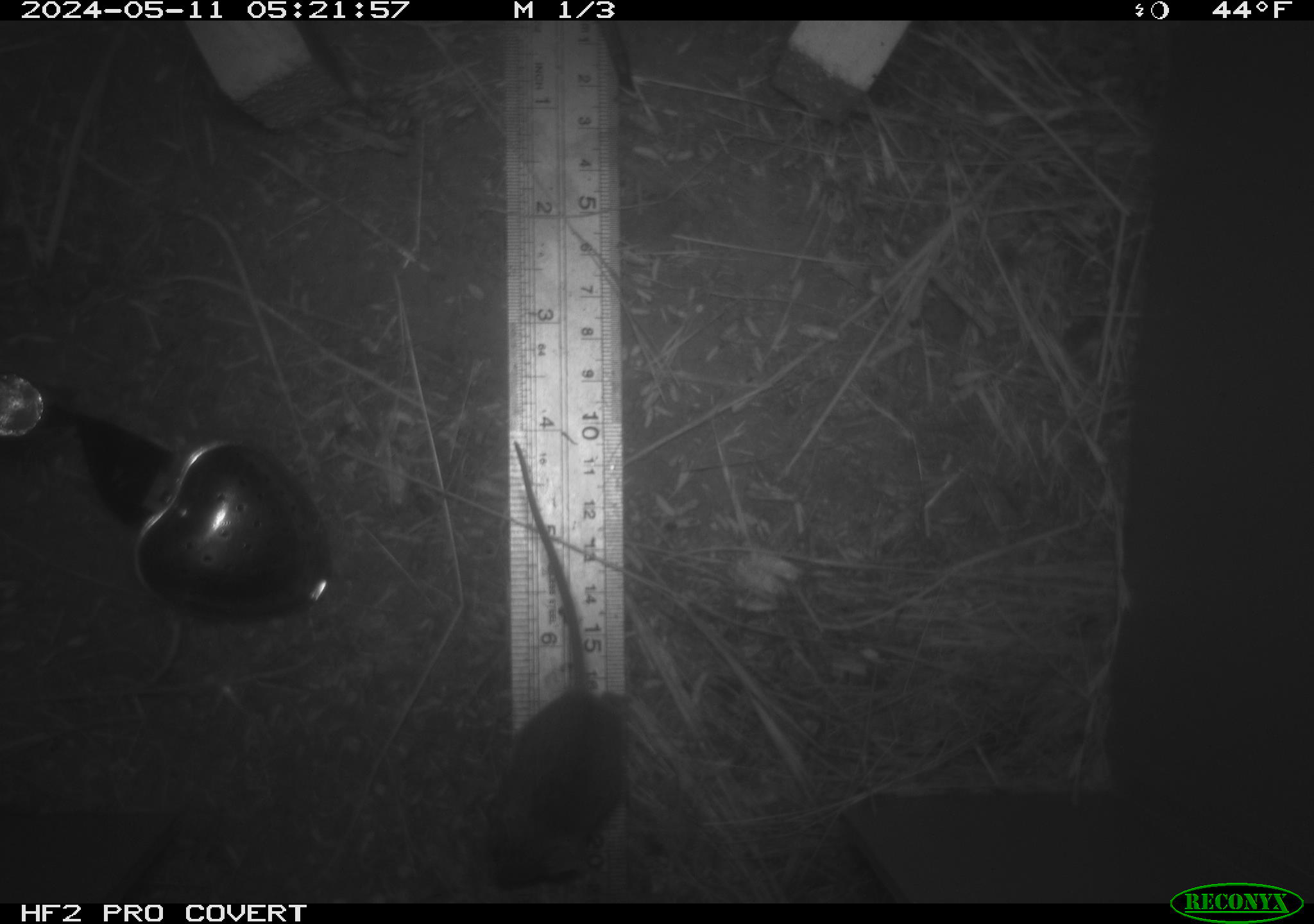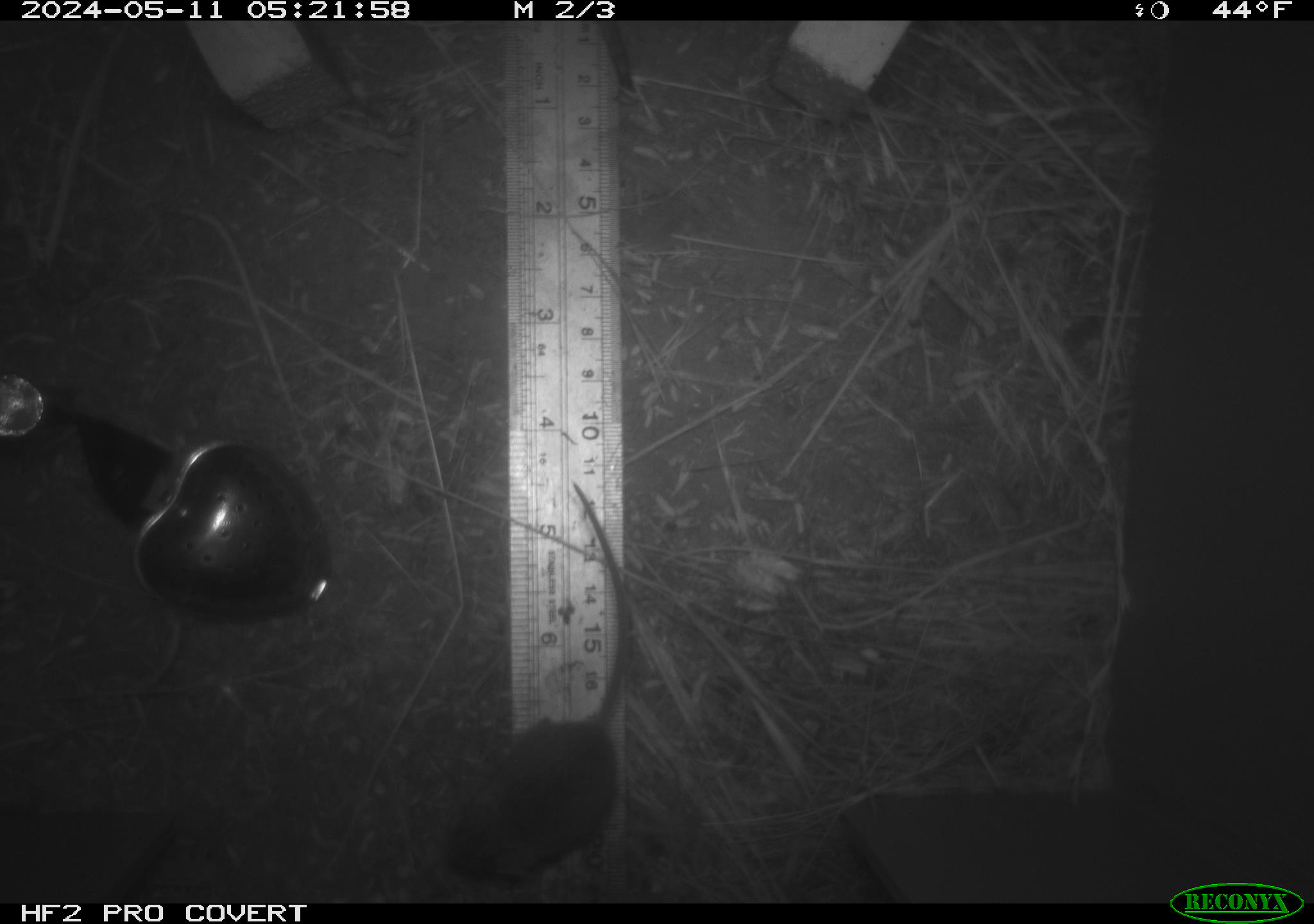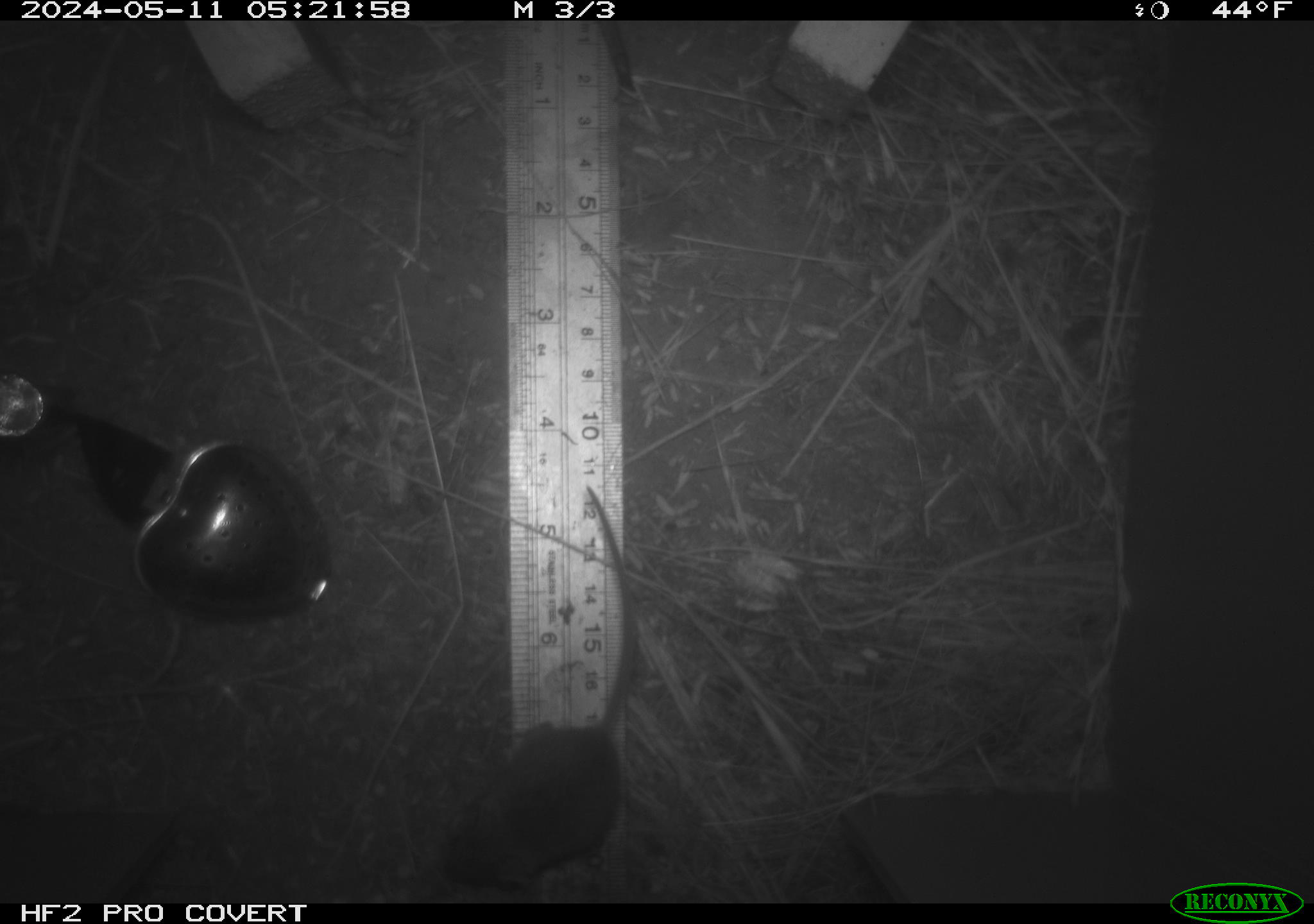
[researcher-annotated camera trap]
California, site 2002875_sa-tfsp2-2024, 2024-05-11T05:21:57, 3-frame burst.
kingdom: Animalia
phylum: Chordata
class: Mammalia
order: Rodentia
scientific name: Rodentia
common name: mouse species